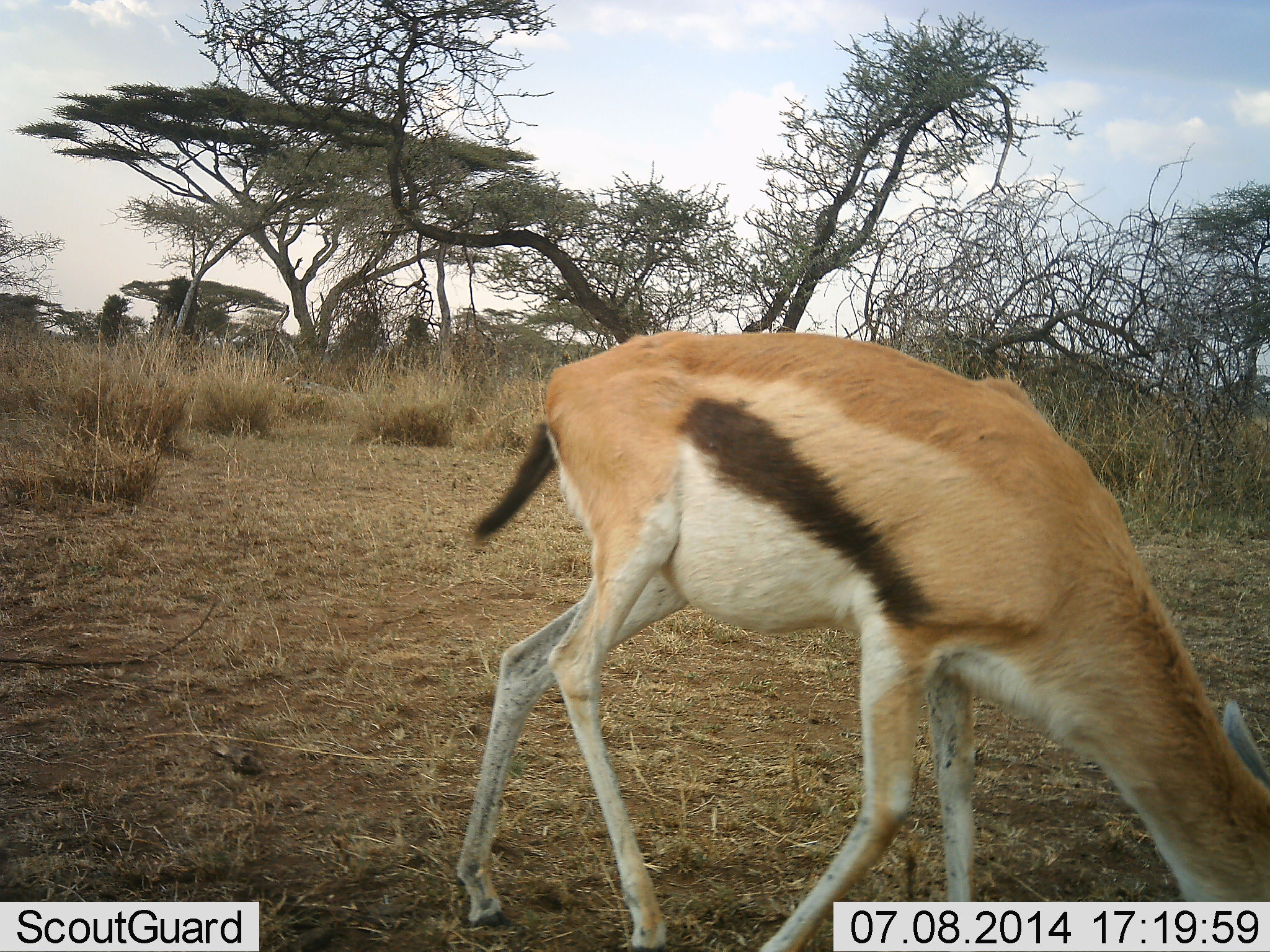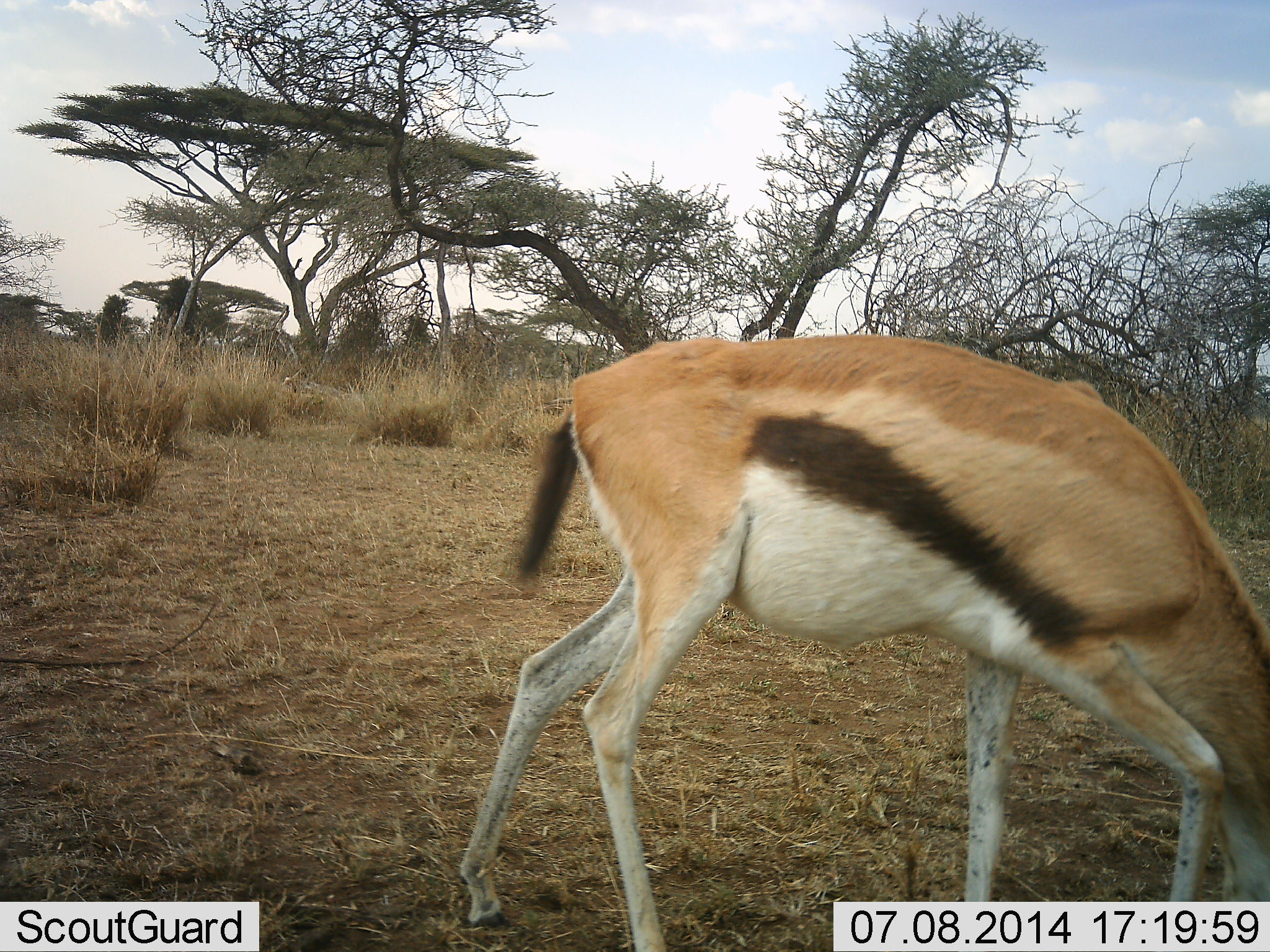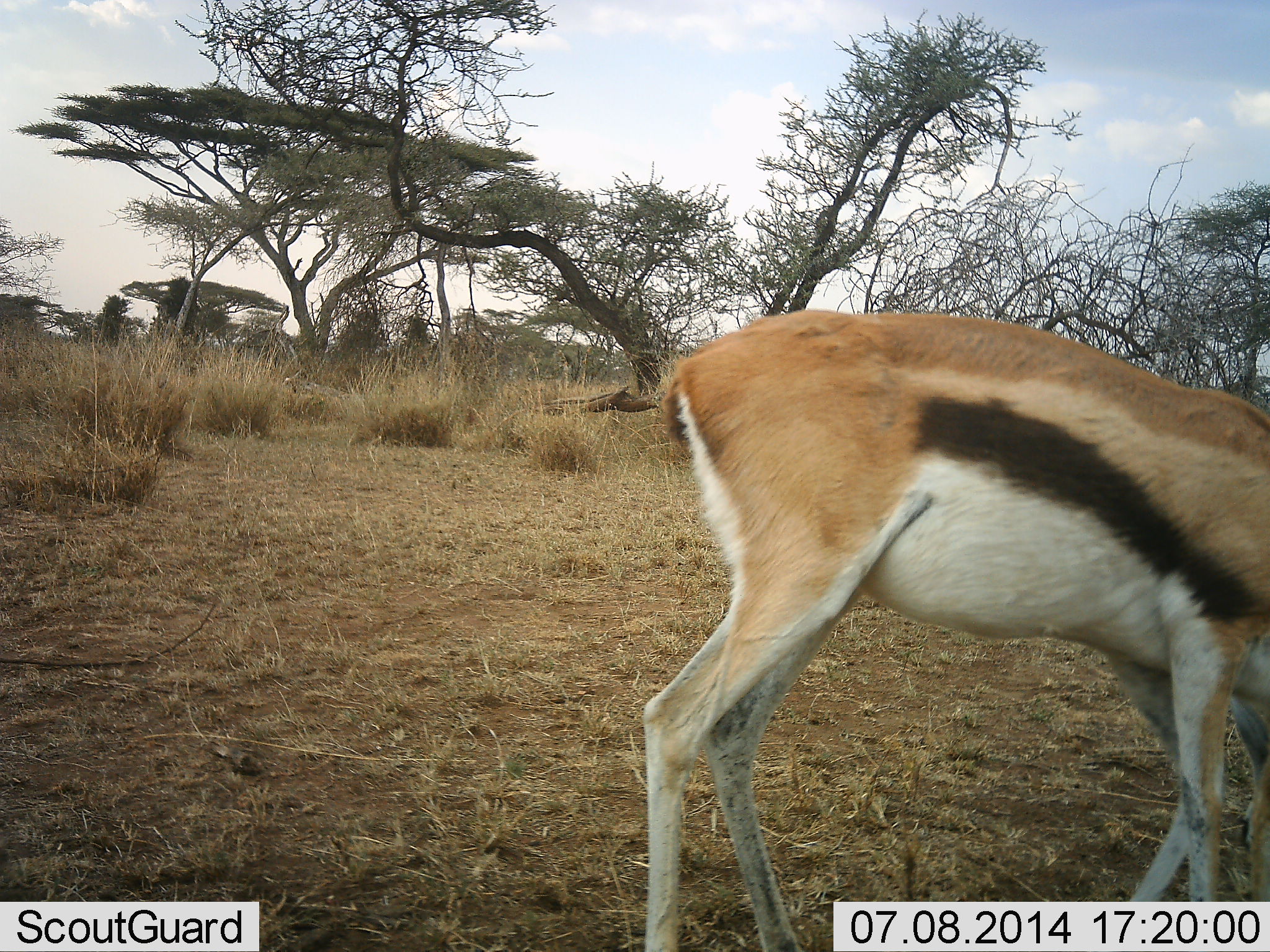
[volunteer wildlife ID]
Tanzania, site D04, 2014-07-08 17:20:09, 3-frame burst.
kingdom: Animalia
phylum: Chordata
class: Mammalia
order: Artiodactyla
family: Bovidae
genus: Eudorcas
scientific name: Eudorcas thomsonii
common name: thomson's gazelle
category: gazellethomsons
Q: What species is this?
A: Gazellethomsons (thomson's gazelle) (Eudorcas thomsonii).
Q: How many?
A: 1.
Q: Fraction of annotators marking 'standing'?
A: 10%.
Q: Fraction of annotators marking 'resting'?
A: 0%.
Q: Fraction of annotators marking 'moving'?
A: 50%.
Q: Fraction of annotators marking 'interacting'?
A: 0%.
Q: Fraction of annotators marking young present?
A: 0%.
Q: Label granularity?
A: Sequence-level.